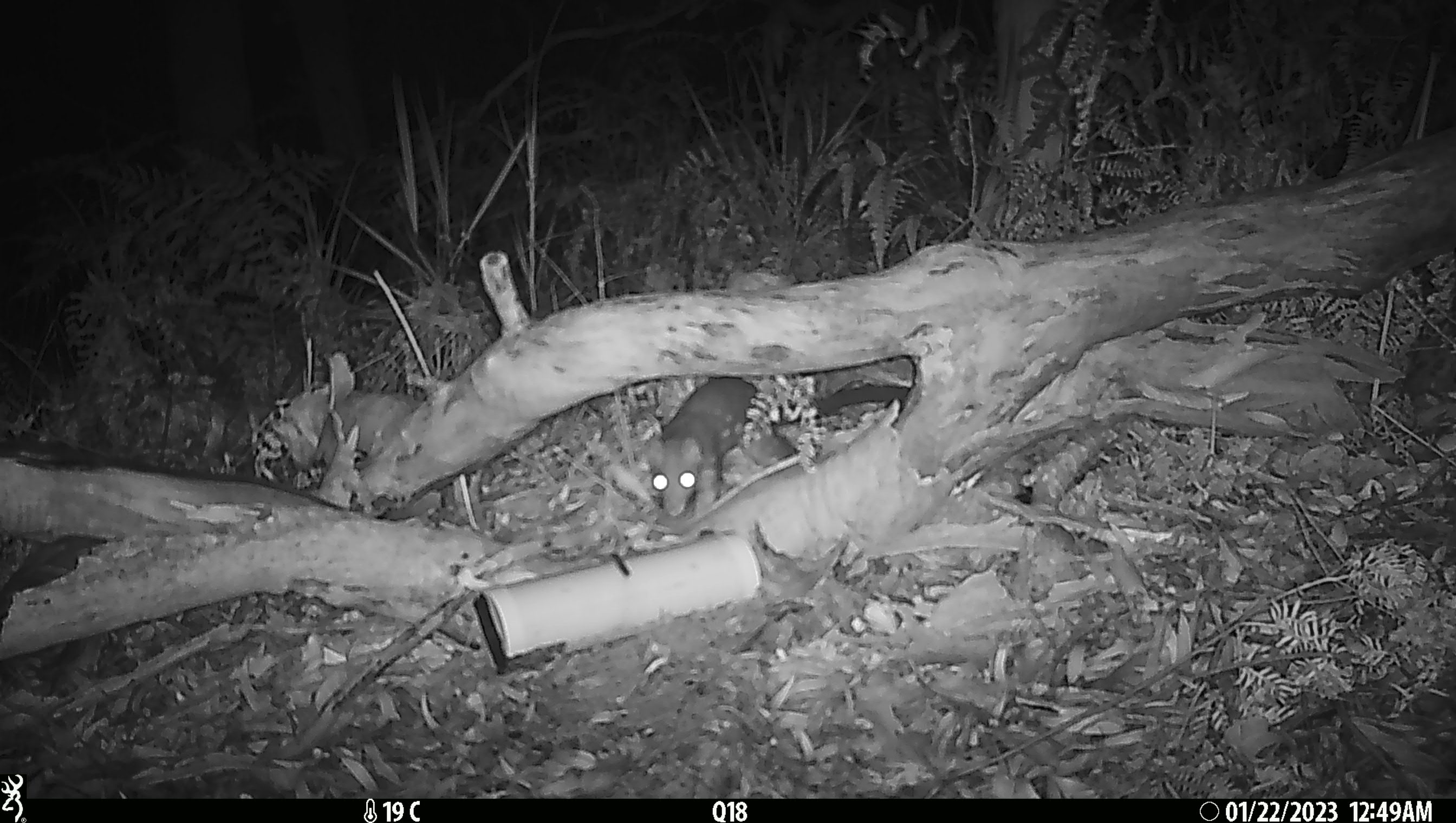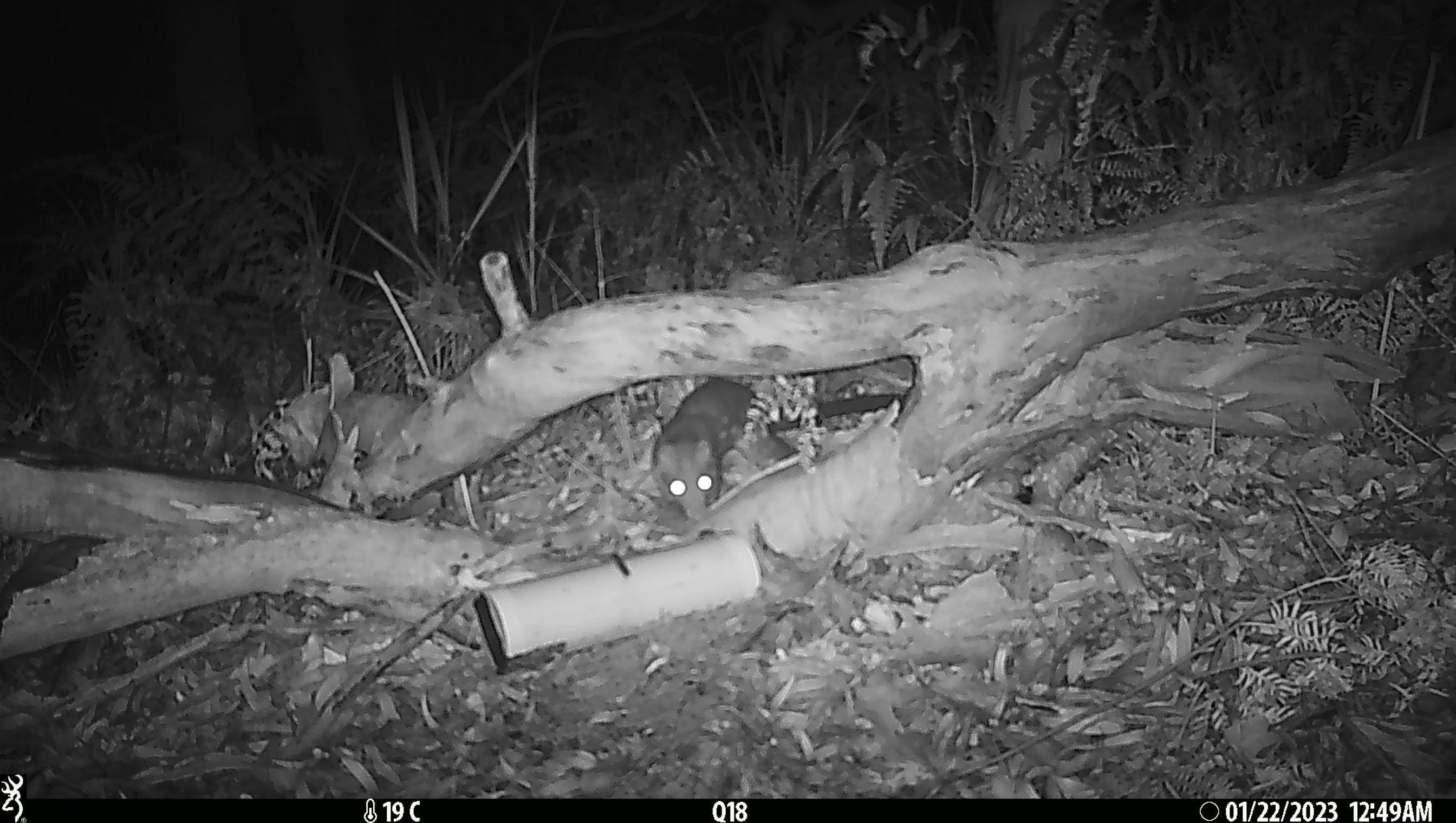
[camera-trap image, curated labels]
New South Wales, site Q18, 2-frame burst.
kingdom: Animalia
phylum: Chordata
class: Mammalia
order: Dasyuromorphia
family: Dasyuridae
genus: Dasyurus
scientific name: Dasyurus maculatus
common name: spotted-tailed quoll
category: quoll